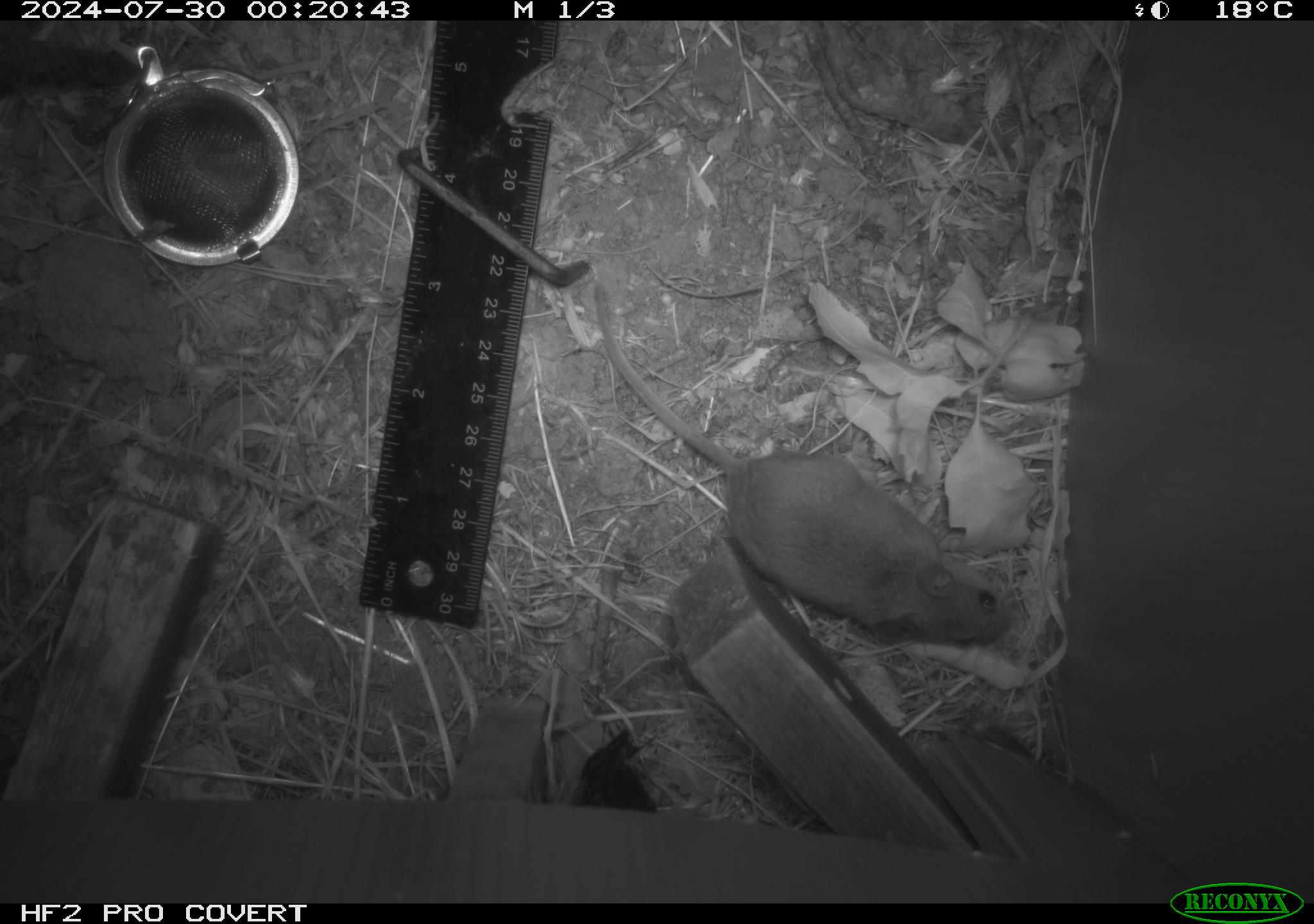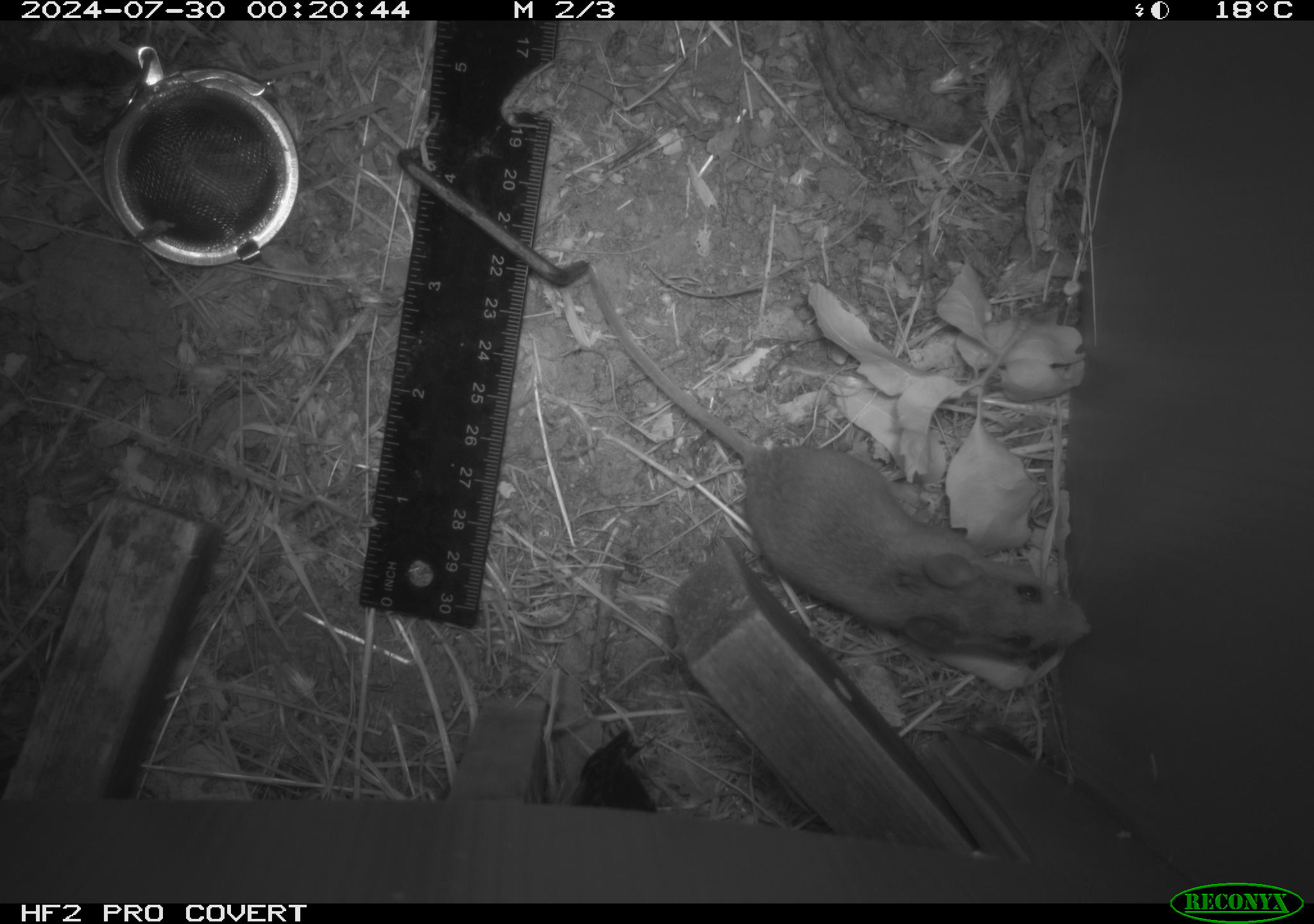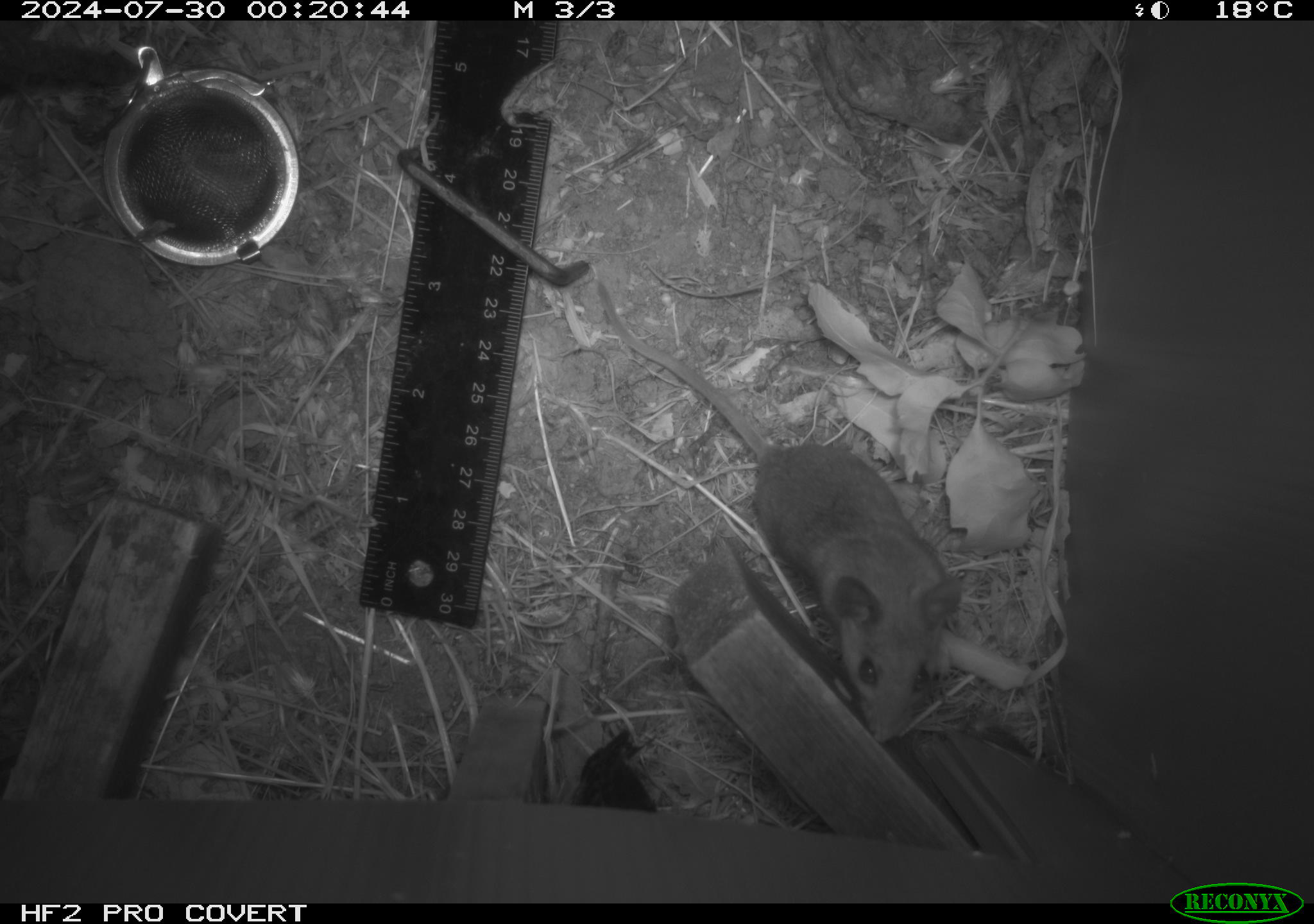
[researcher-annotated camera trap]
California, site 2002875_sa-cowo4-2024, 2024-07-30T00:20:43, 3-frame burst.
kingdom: Animalia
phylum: Chordata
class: Mammalia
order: Rodentia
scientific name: Rodentia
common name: mouse species